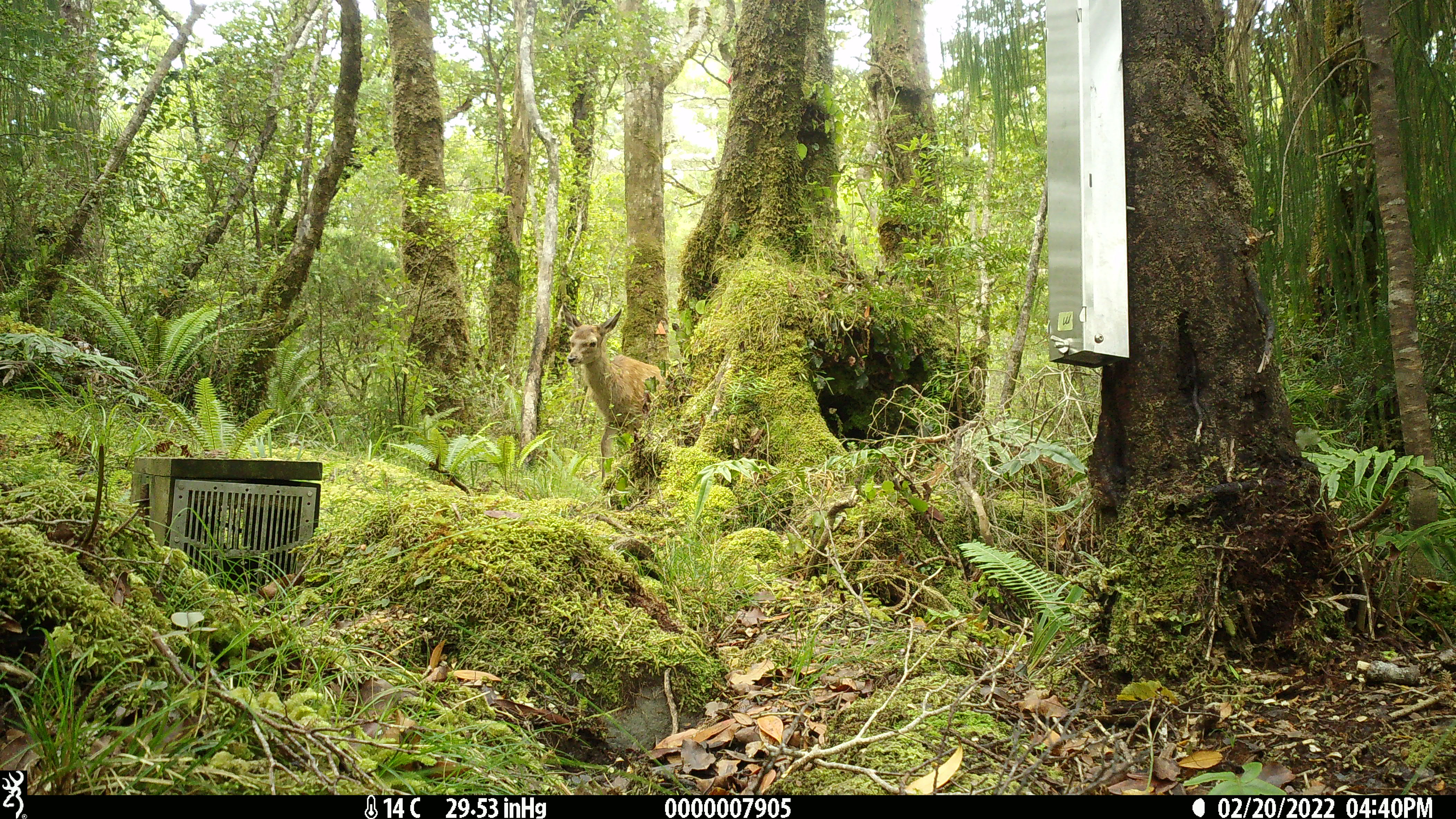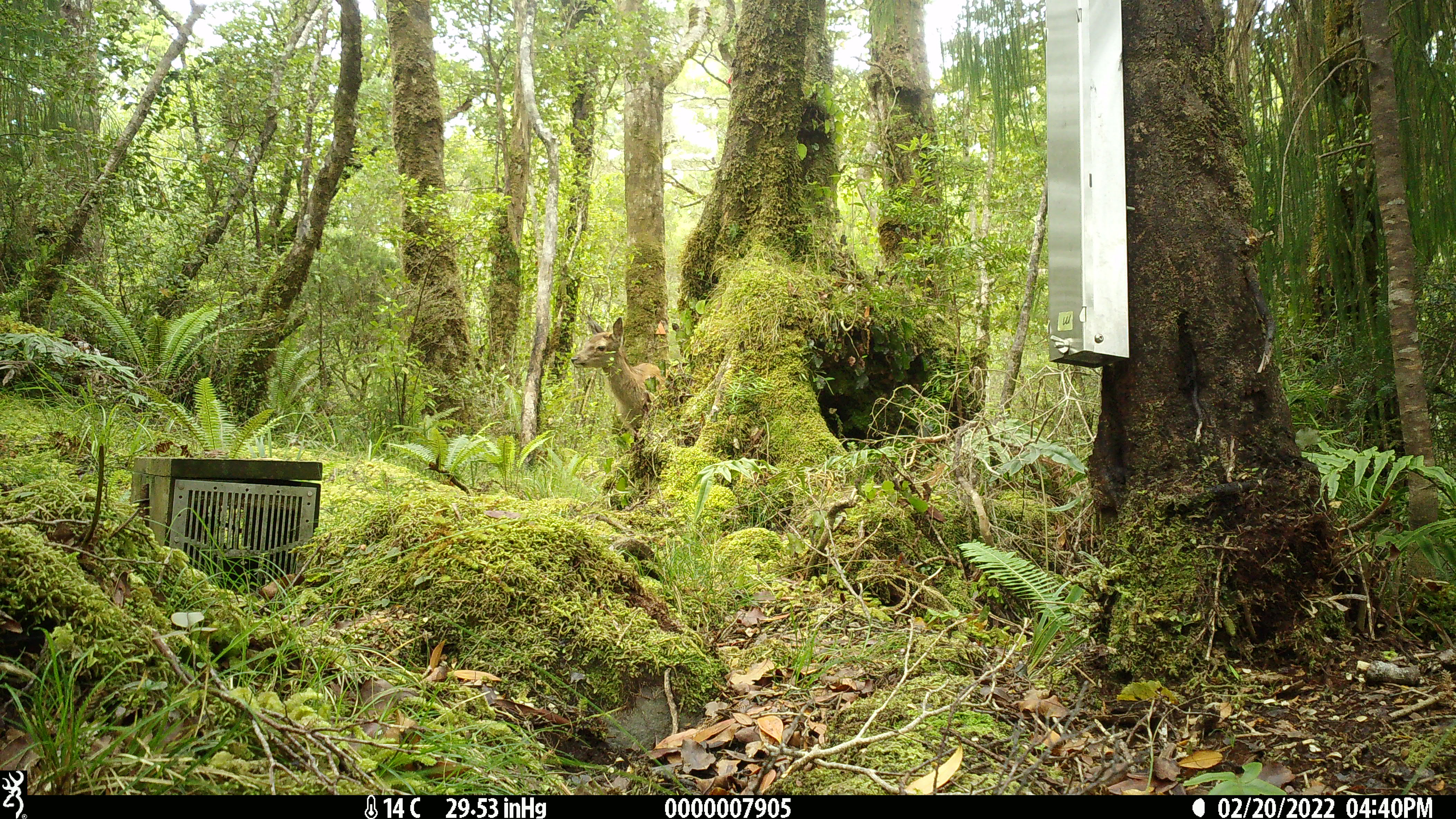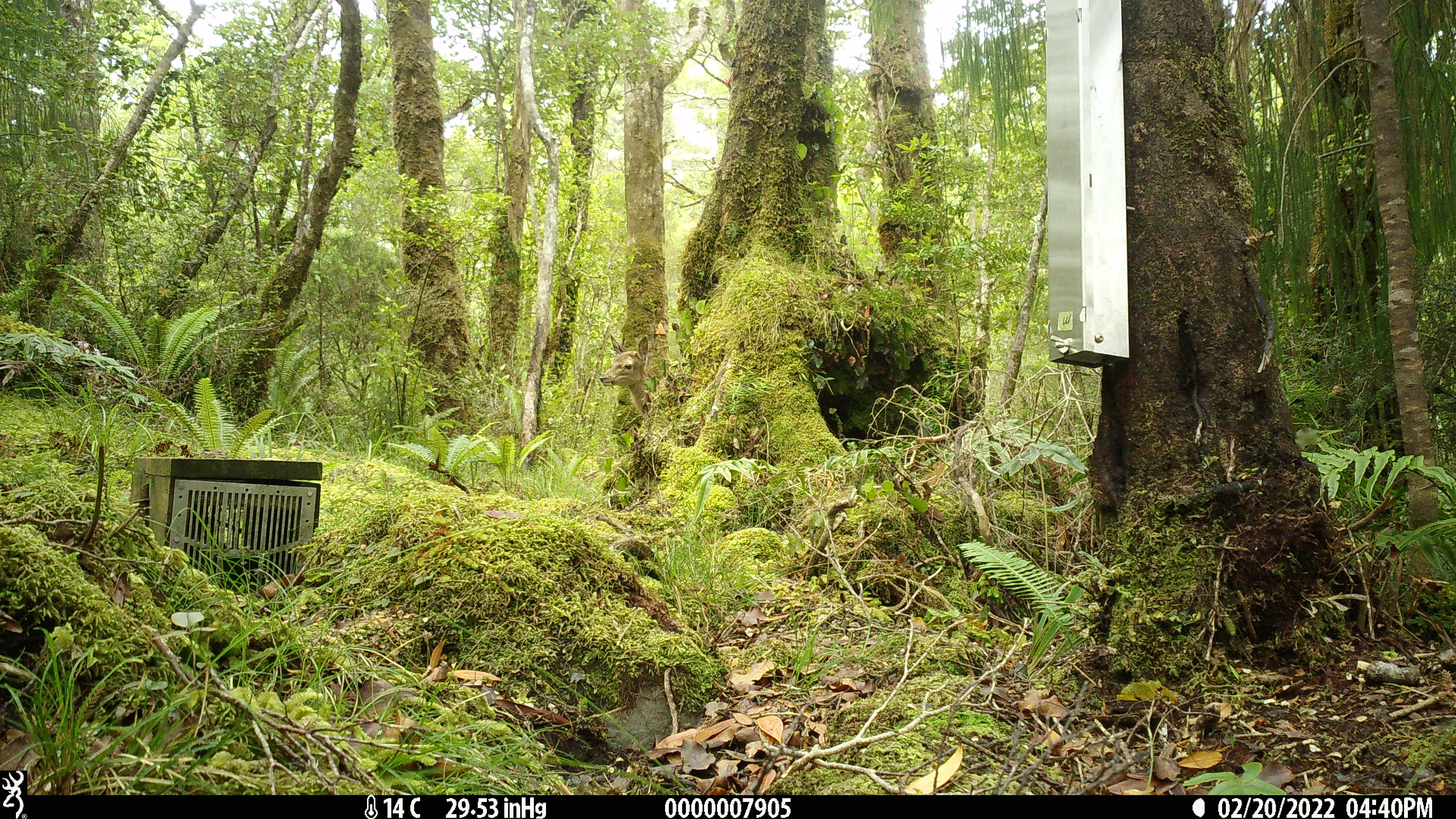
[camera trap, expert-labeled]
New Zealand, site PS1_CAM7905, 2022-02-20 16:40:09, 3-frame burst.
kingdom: Animalia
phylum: Chordata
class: Mammalia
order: Artiodactyla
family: Cervidae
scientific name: Cervidae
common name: deer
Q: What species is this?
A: Deer (Cervidae).